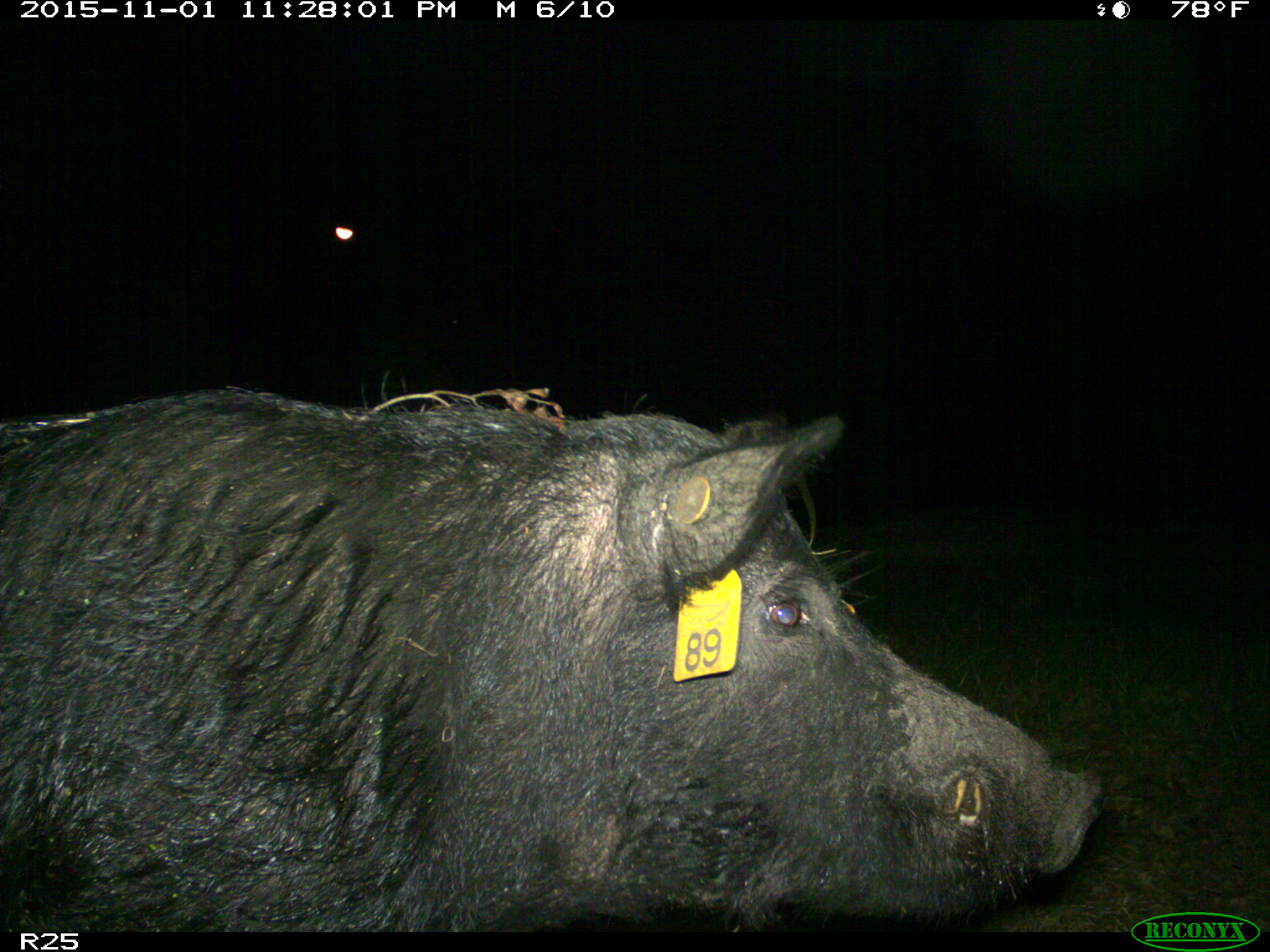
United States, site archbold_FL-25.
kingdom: Animalia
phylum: Chordata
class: Mammalia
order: Artiodactyla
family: Suidae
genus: Sus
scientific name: Sus scrofa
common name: wild boar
Sus scrofa (wild boar).